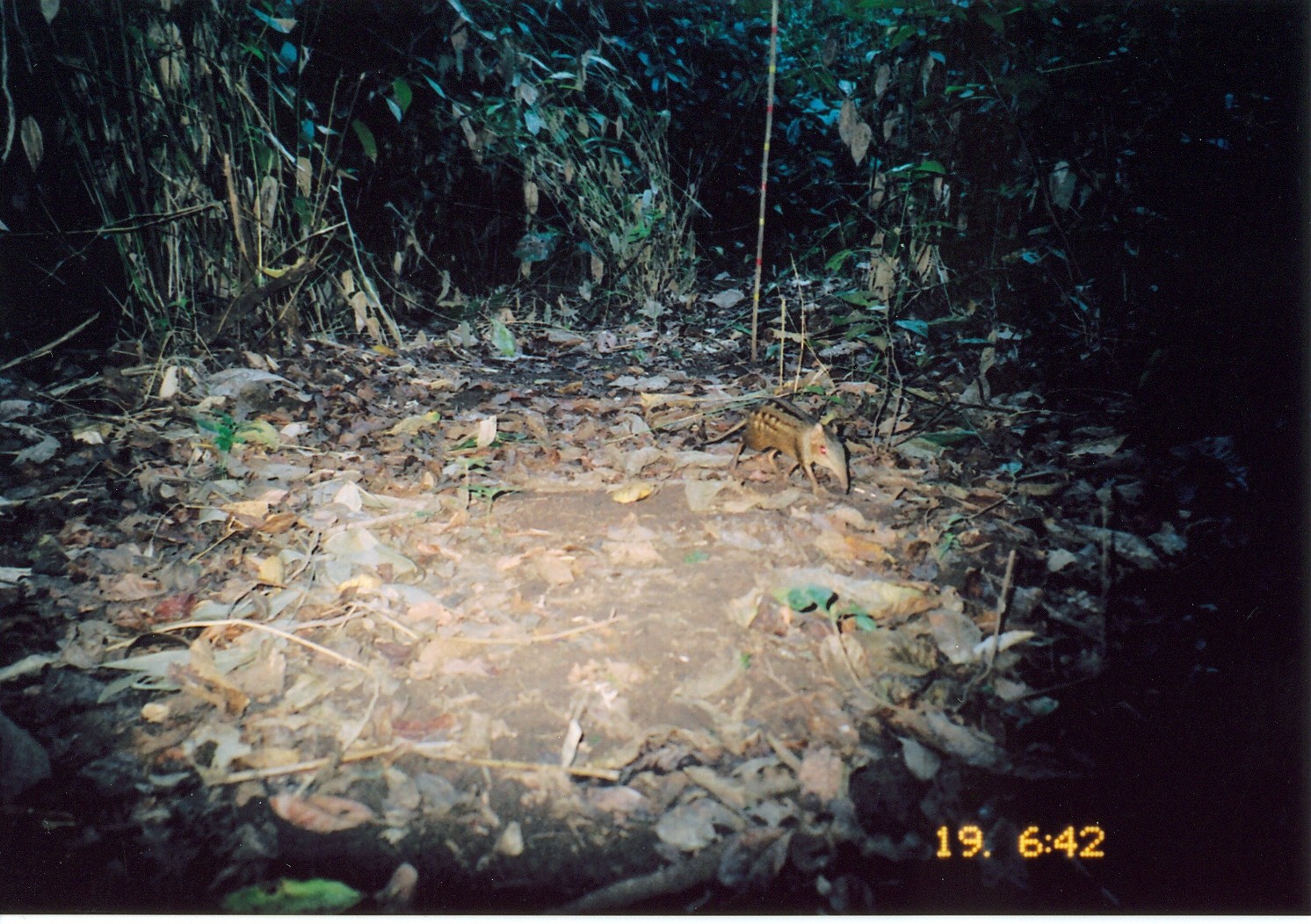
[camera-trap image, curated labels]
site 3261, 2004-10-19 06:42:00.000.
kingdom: Animalia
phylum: Chordata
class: Mammalia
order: Macroscelidea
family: Macroscelididae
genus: Rhynchocyon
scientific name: Rhynchocyon cirnei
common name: checkered sengi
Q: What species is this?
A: Rhynchocyon cirnei (checkered sengi).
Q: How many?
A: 1.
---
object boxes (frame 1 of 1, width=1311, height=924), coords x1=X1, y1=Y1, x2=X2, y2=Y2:
rhynchocyon cirnei: x1=699, y1=398, x2=848, y2=496